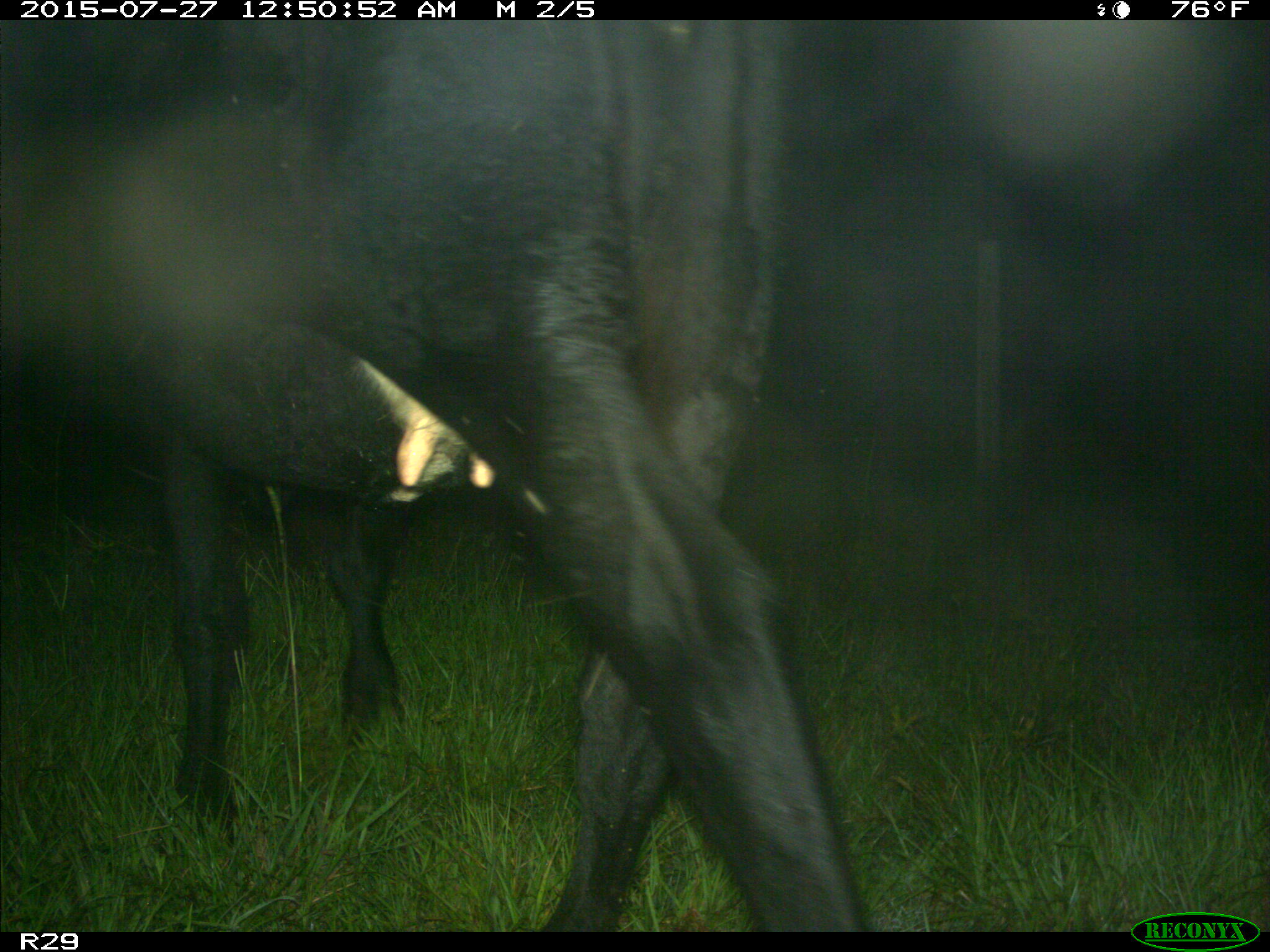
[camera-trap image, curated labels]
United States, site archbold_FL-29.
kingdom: Animalia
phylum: Chordata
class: Mammalia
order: Artiodactyla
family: Bovidae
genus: Bos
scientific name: Bos taurus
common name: domestic cow